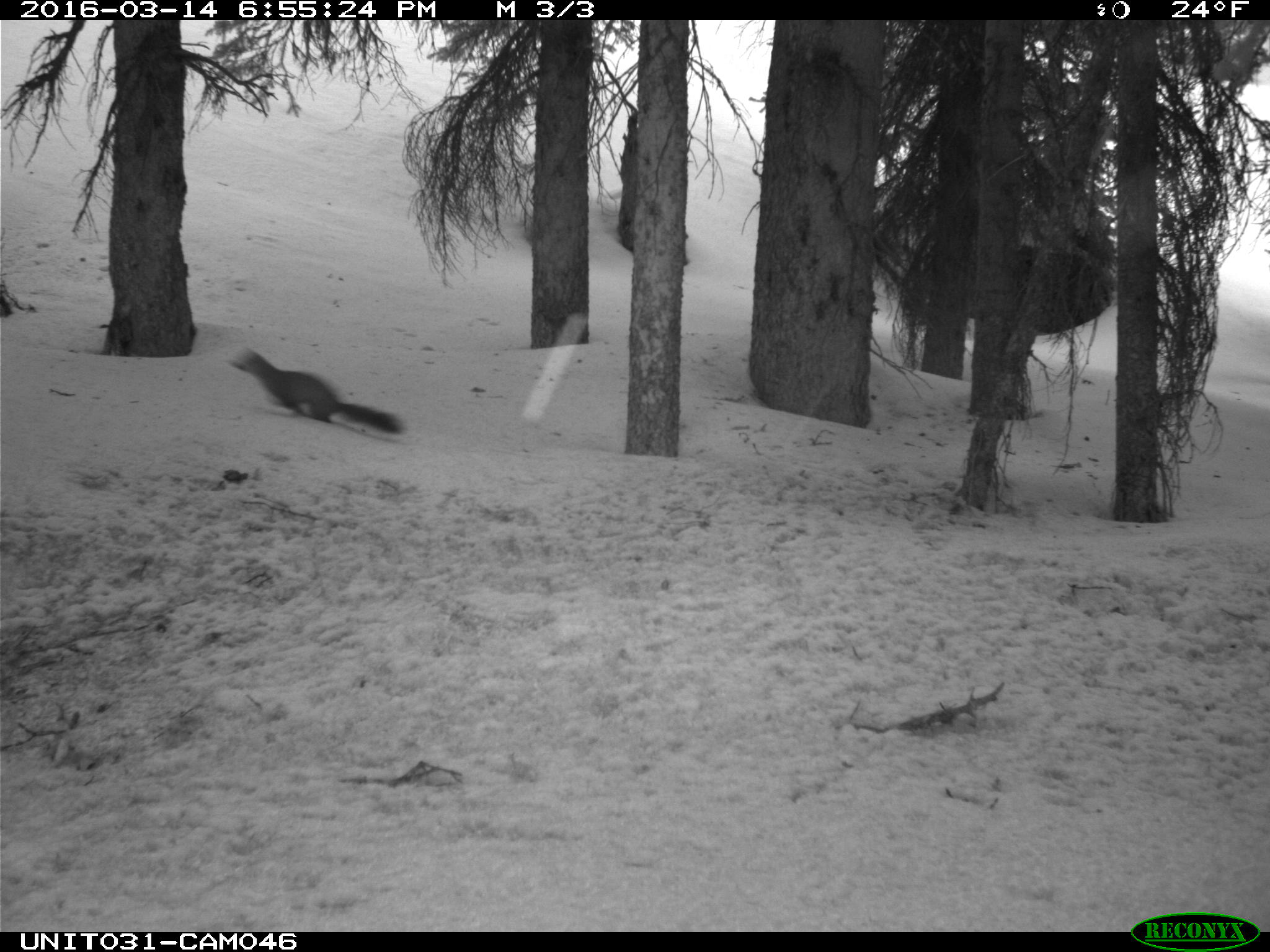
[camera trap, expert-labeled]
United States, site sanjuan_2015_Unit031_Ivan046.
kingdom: Animalia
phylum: Chordata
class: Mammalia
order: Carnivora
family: Mustelidae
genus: Martes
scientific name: Martes americana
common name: american marten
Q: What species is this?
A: Martes americana (american marten).